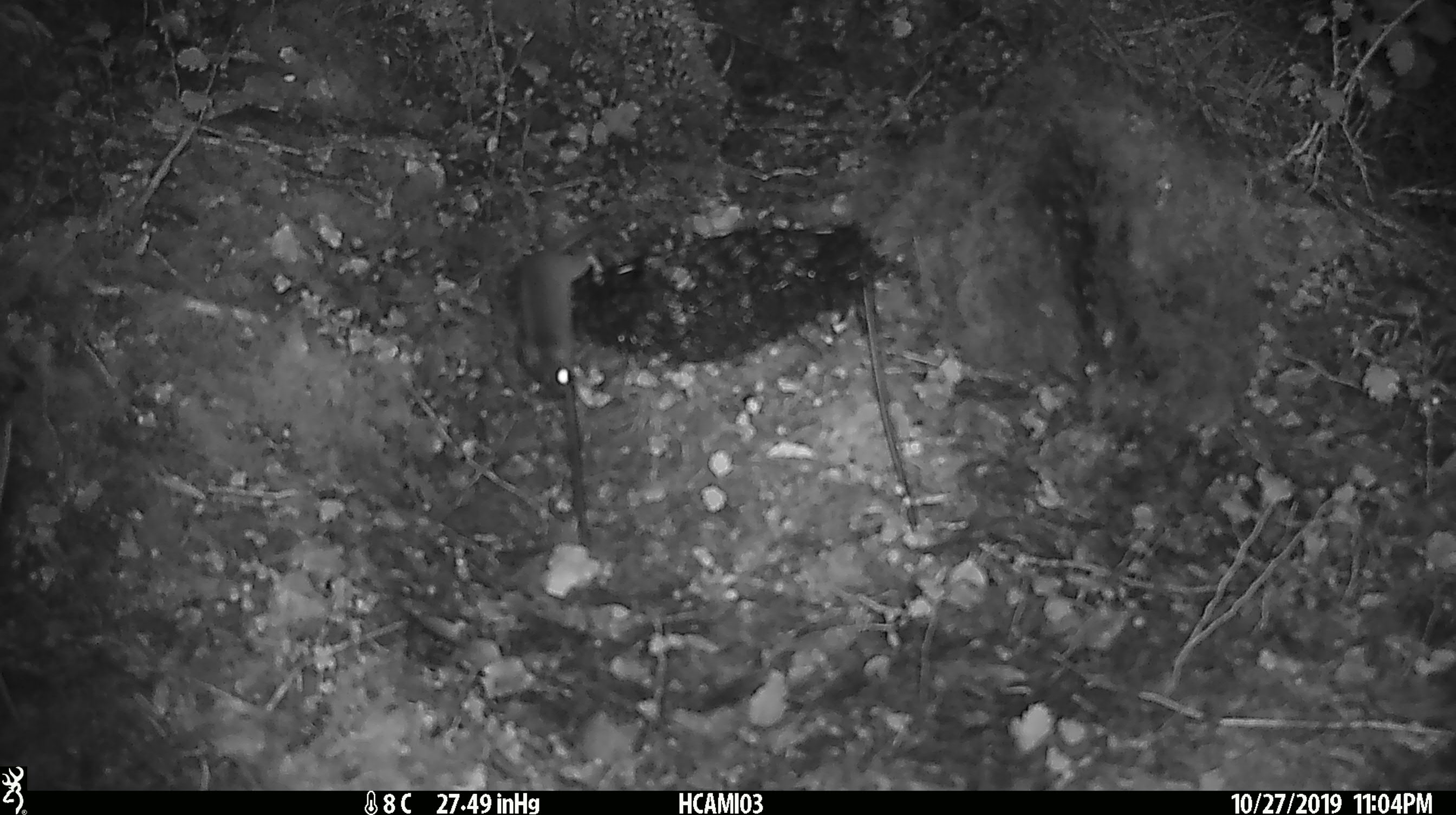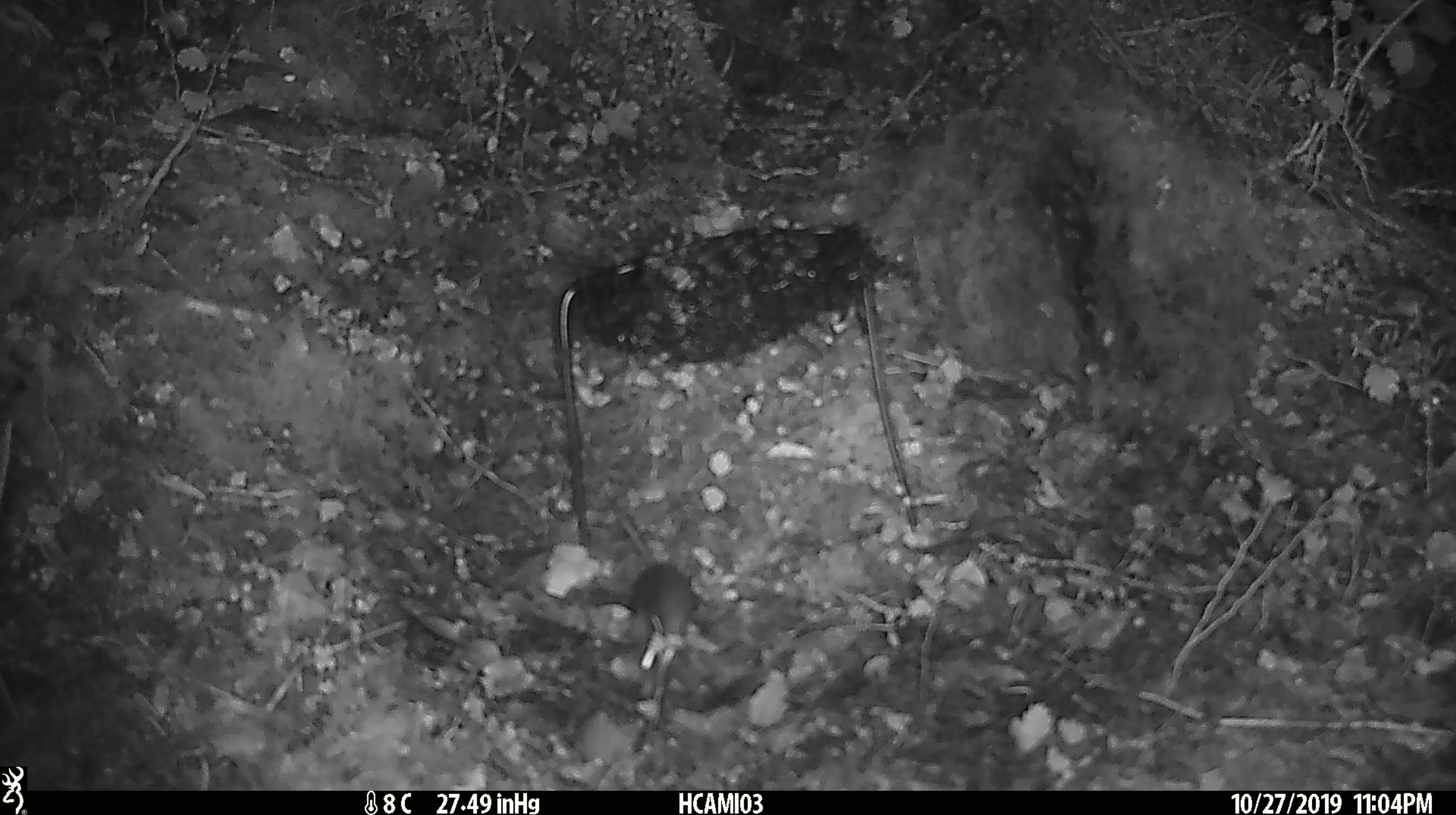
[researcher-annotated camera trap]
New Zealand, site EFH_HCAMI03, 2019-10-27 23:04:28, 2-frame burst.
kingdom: Animalia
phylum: Chordata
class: Mammalia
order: Rodentia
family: Muridae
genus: Mus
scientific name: Mus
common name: mouse